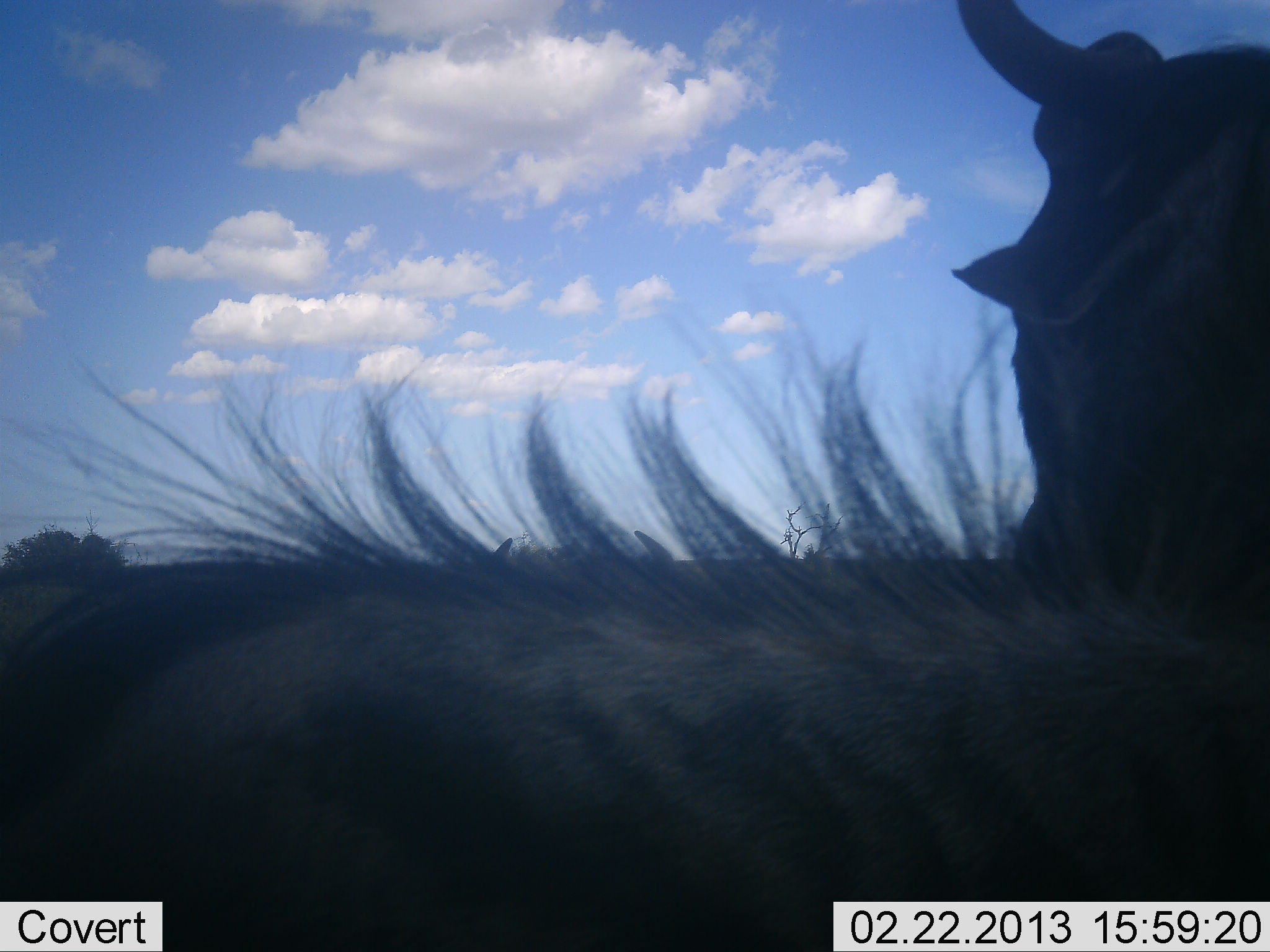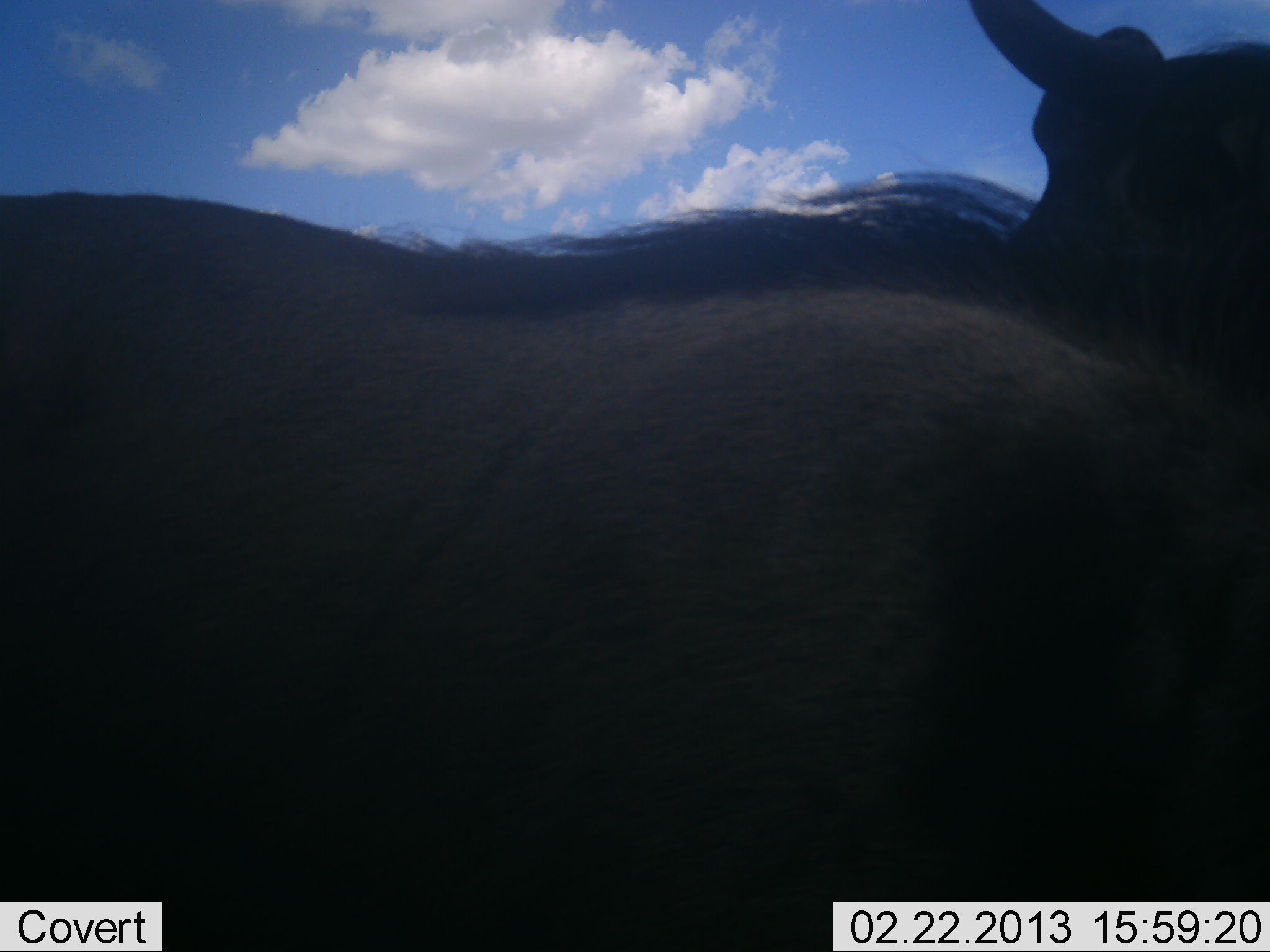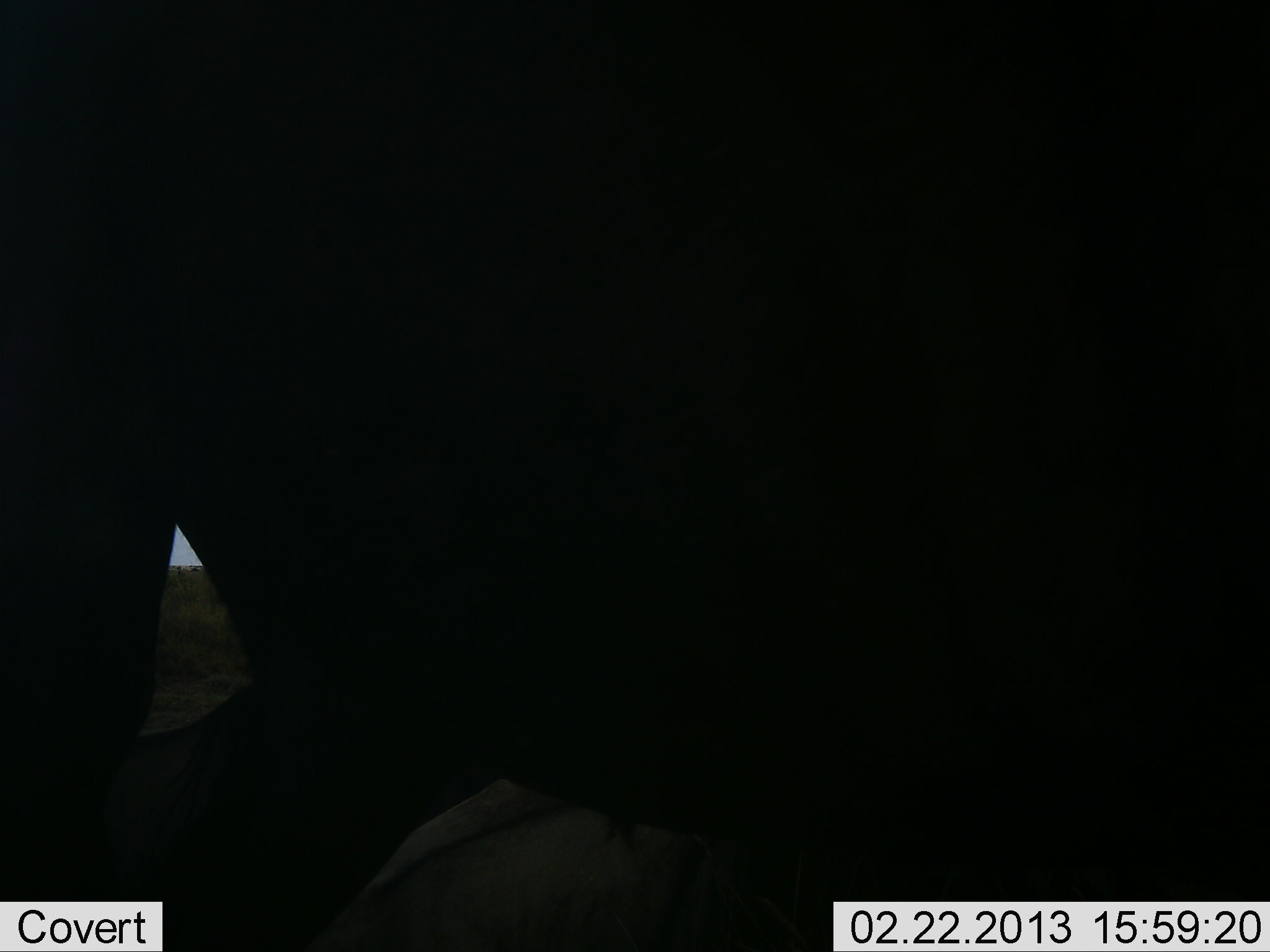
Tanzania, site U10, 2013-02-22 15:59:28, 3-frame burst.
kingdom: Animalia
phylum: Chordata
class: Mammalia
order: Artiodactyla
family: Bovidae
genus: Connochaetes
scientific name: Connochaetes taurinus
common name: blue wildebeest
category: wildebeest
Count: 1.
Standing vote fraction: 58%.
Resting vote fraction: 26%.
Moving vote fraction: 26%.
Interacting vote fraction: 0%.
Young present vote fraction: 0%.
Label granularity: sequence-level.